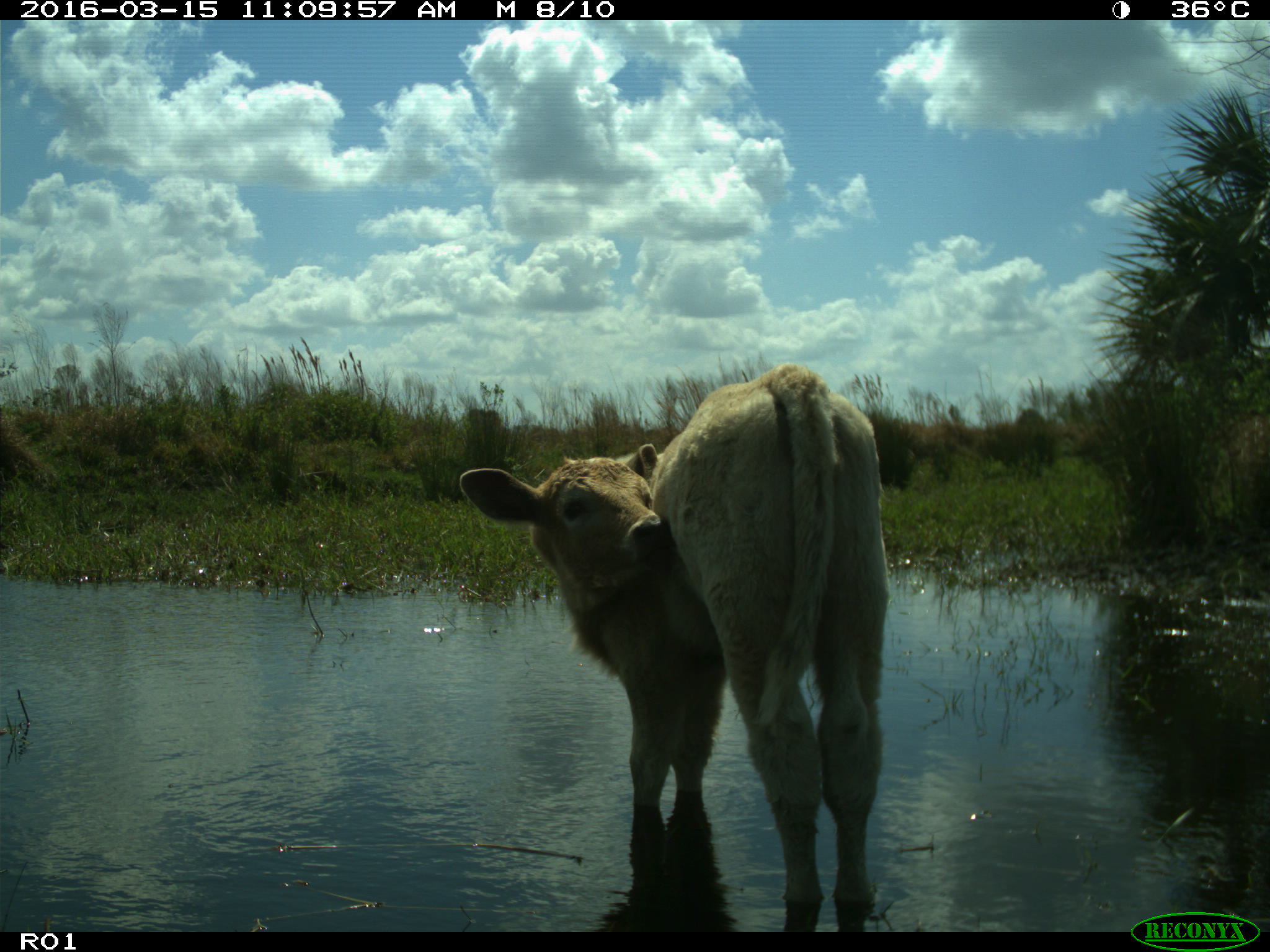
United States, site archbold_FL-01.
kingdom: Animalia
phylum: Chordata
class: Mammalia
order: Artiodactyla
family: Bovidae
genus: Bos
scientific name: Bos taurus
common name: domestic cow